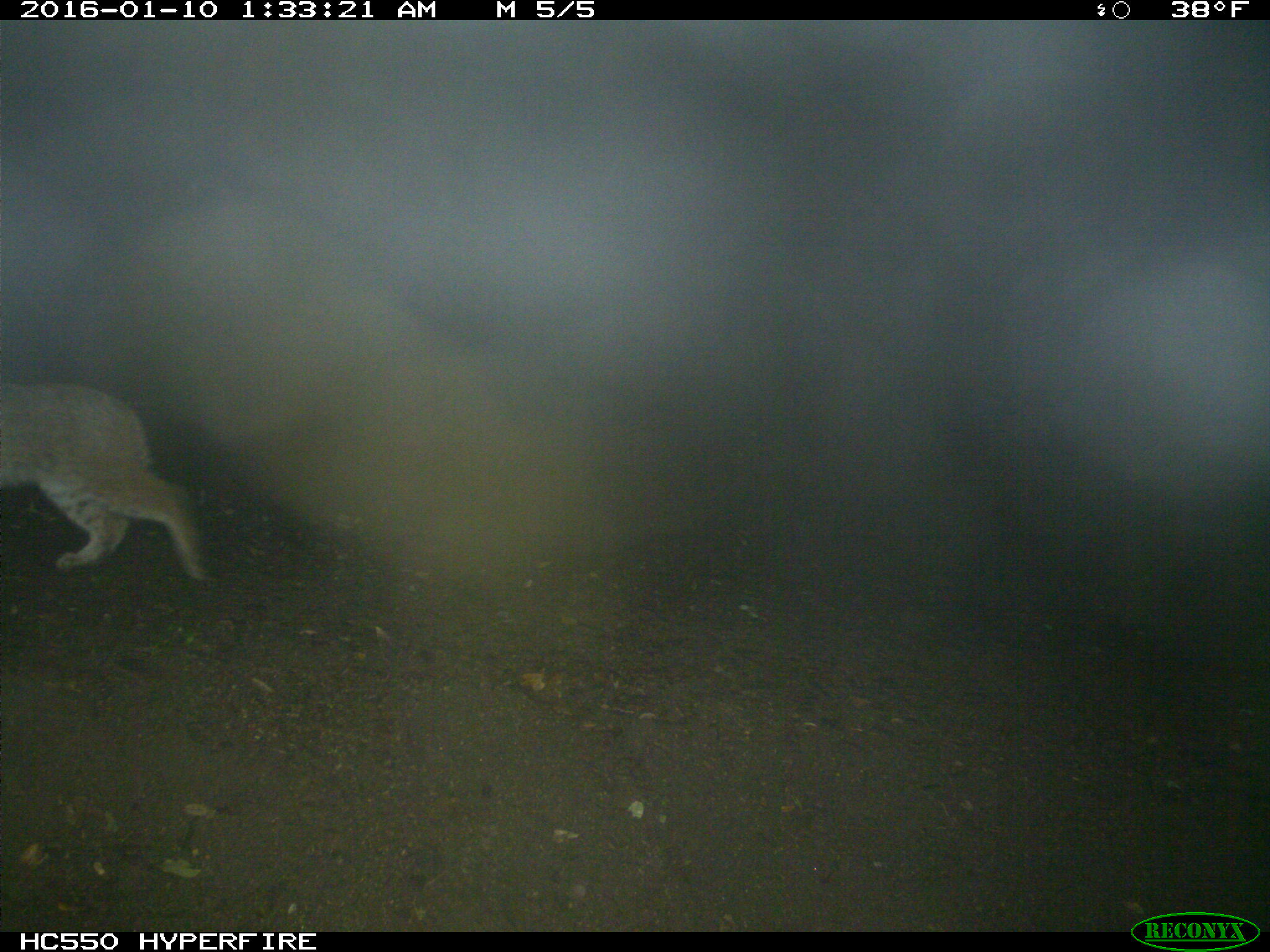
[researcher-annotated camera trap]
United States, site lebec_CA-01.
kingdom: Animalia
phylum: Chordata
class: Mammalia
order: Carnivora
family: Felidae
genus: Lynx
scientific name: Lynx rufus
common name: bobcat